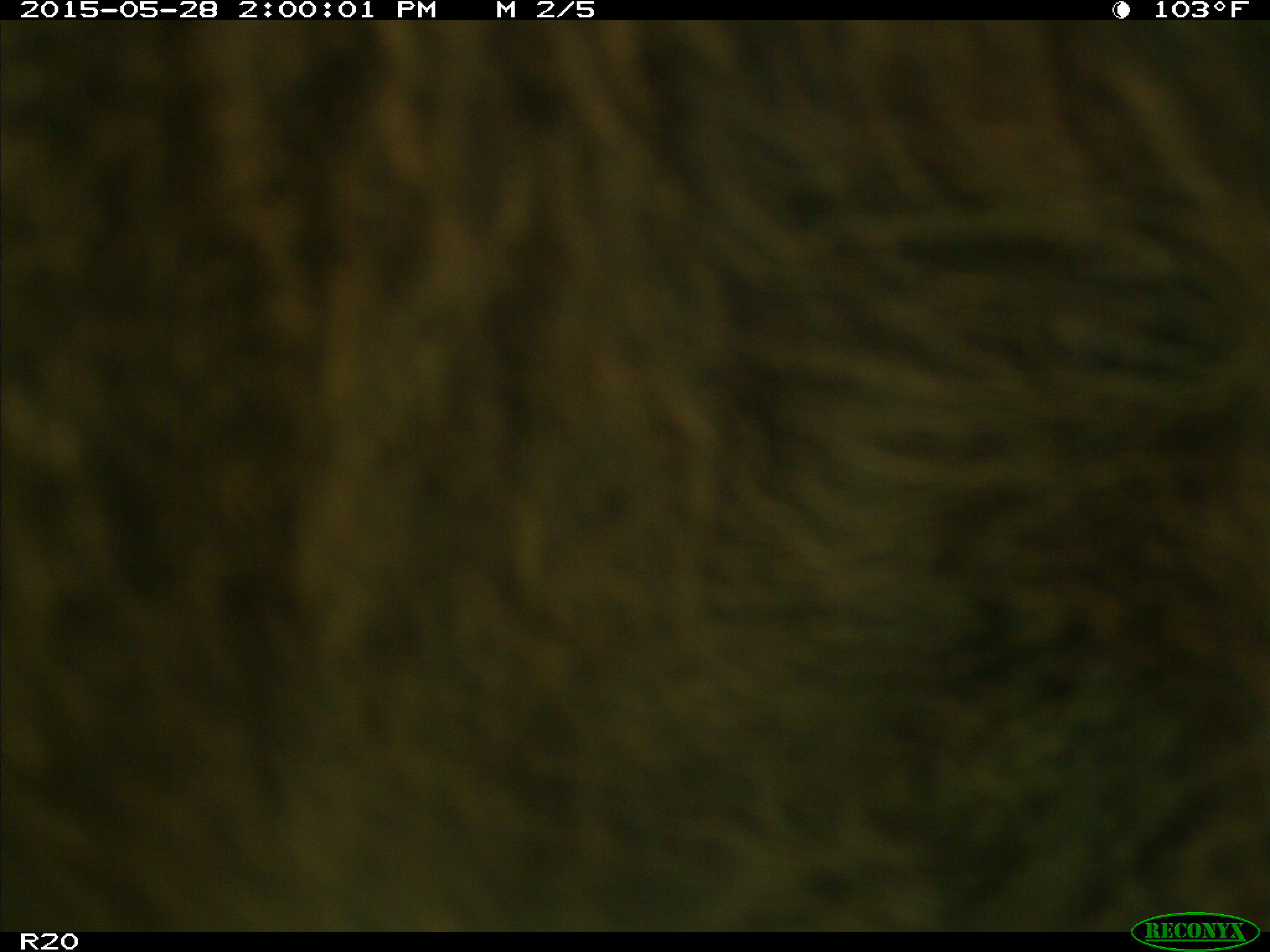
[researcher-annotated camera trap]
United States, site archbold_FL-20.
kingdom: Animalia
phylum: Chordata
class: Mammalia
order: Artiodactyla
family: Bovidae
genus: Bos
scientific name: Bos taurus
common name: domestic cow